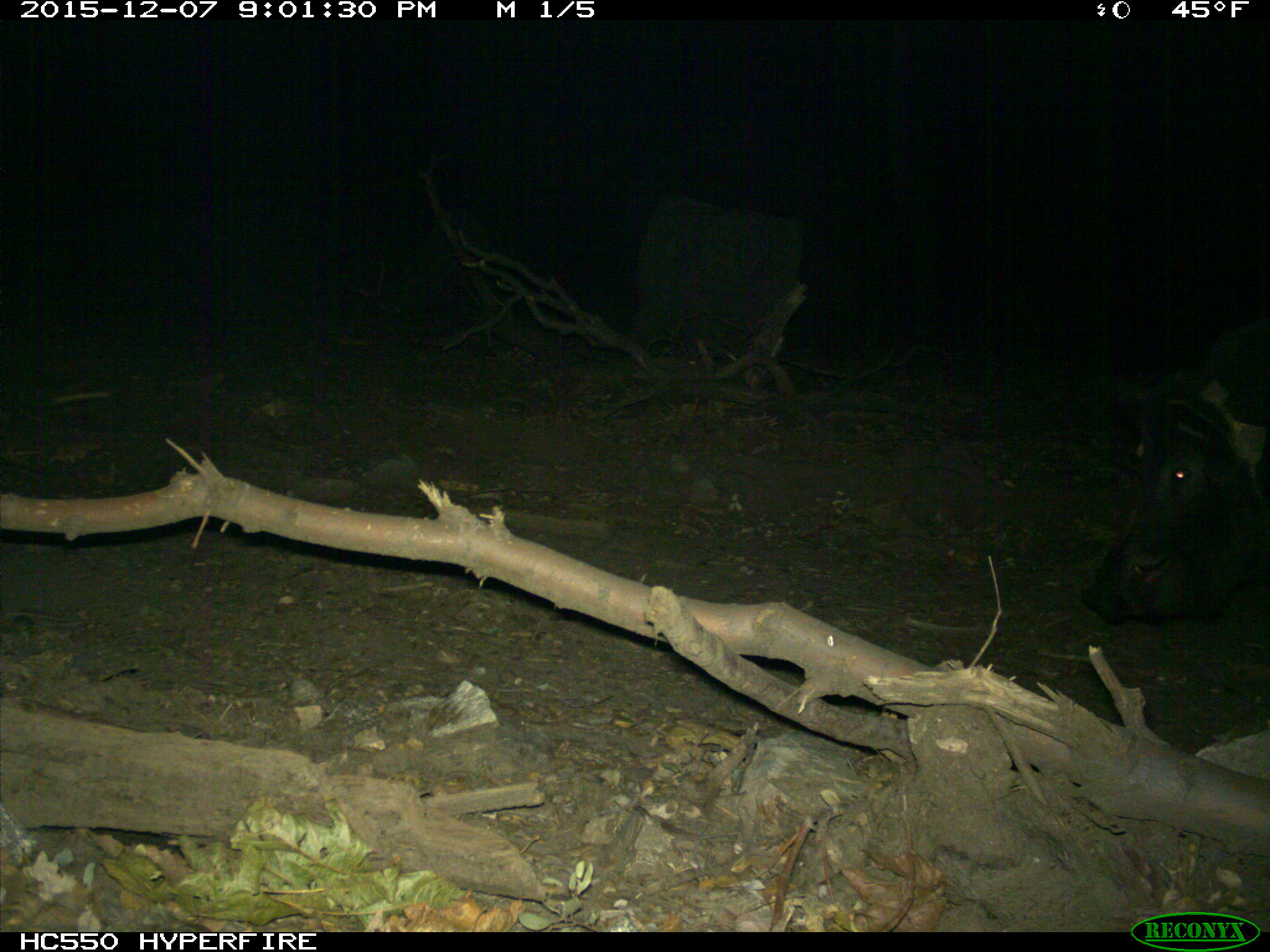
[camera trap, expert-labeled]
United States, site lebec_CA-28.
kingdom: Animalia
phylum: Chordata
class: Mammalia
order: Artiodactyla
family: Suidae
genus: Sus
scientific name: Sus scrofa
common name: wild boar